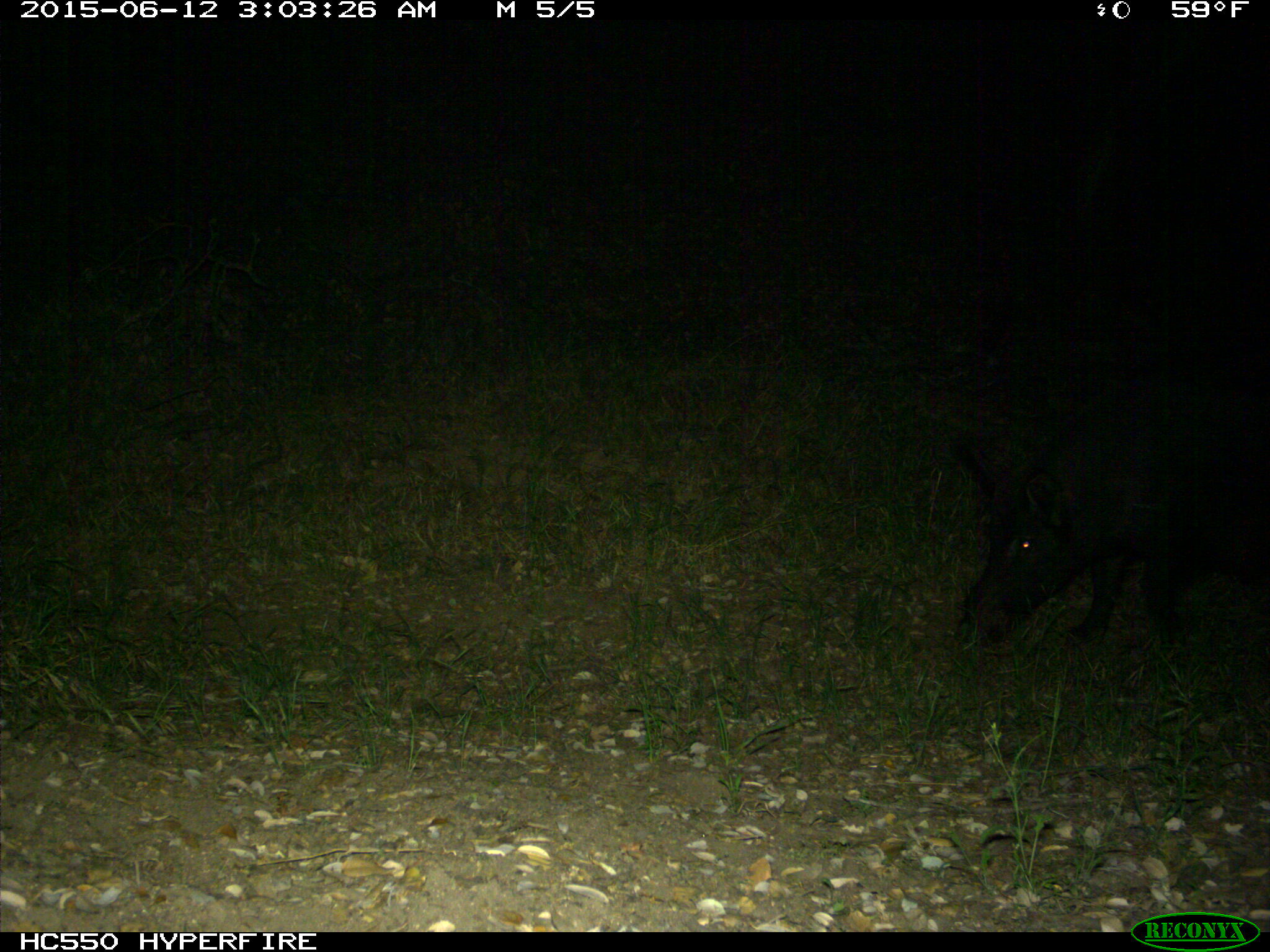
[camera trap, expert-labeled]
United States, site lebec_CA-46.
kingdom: Animalia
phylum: Chordata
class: Mammalia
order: Artiodactyla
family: Suidae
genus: Sus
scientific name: Sus scrofa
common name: wild boar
Sus scrofa (wild boar).